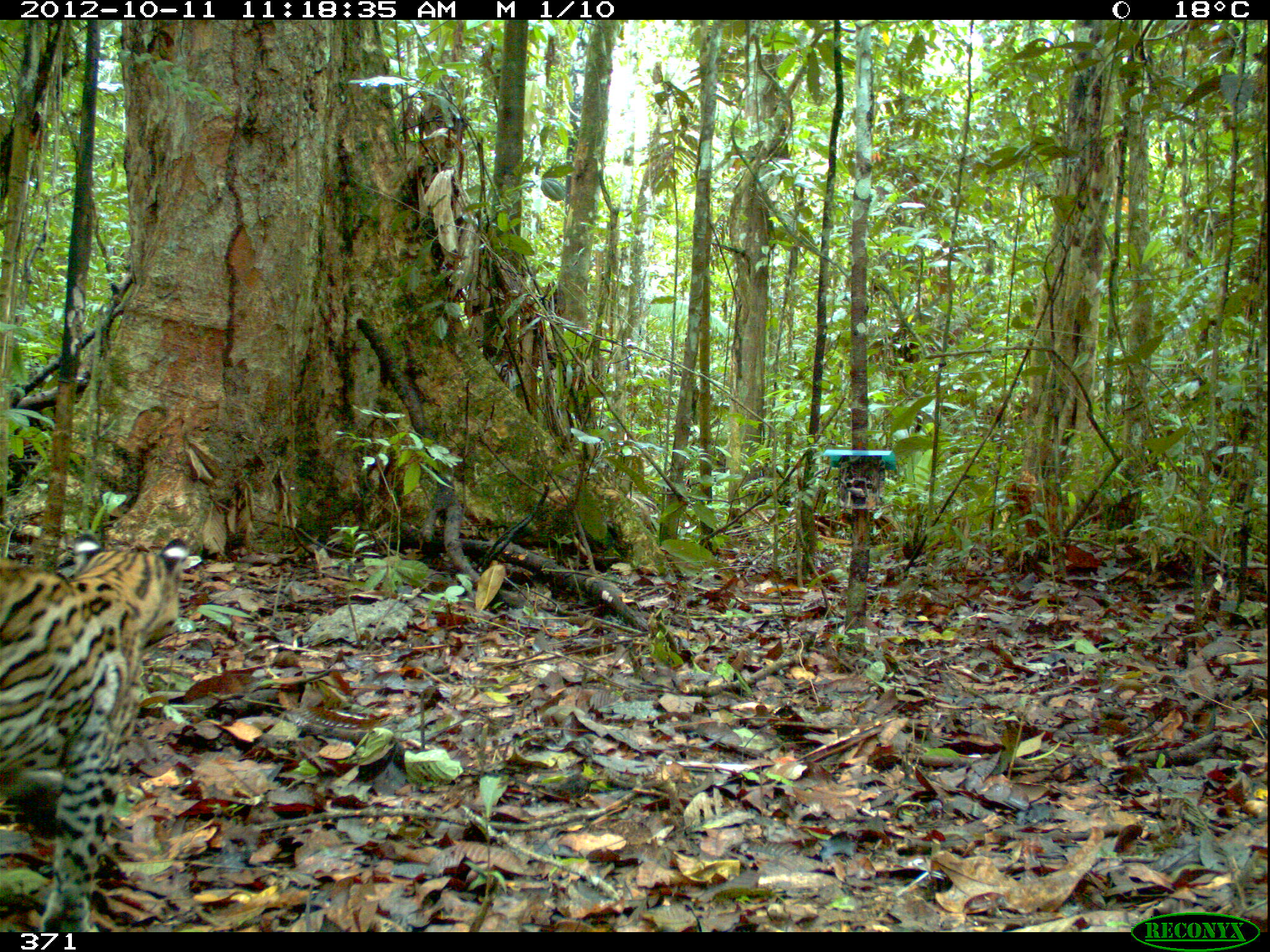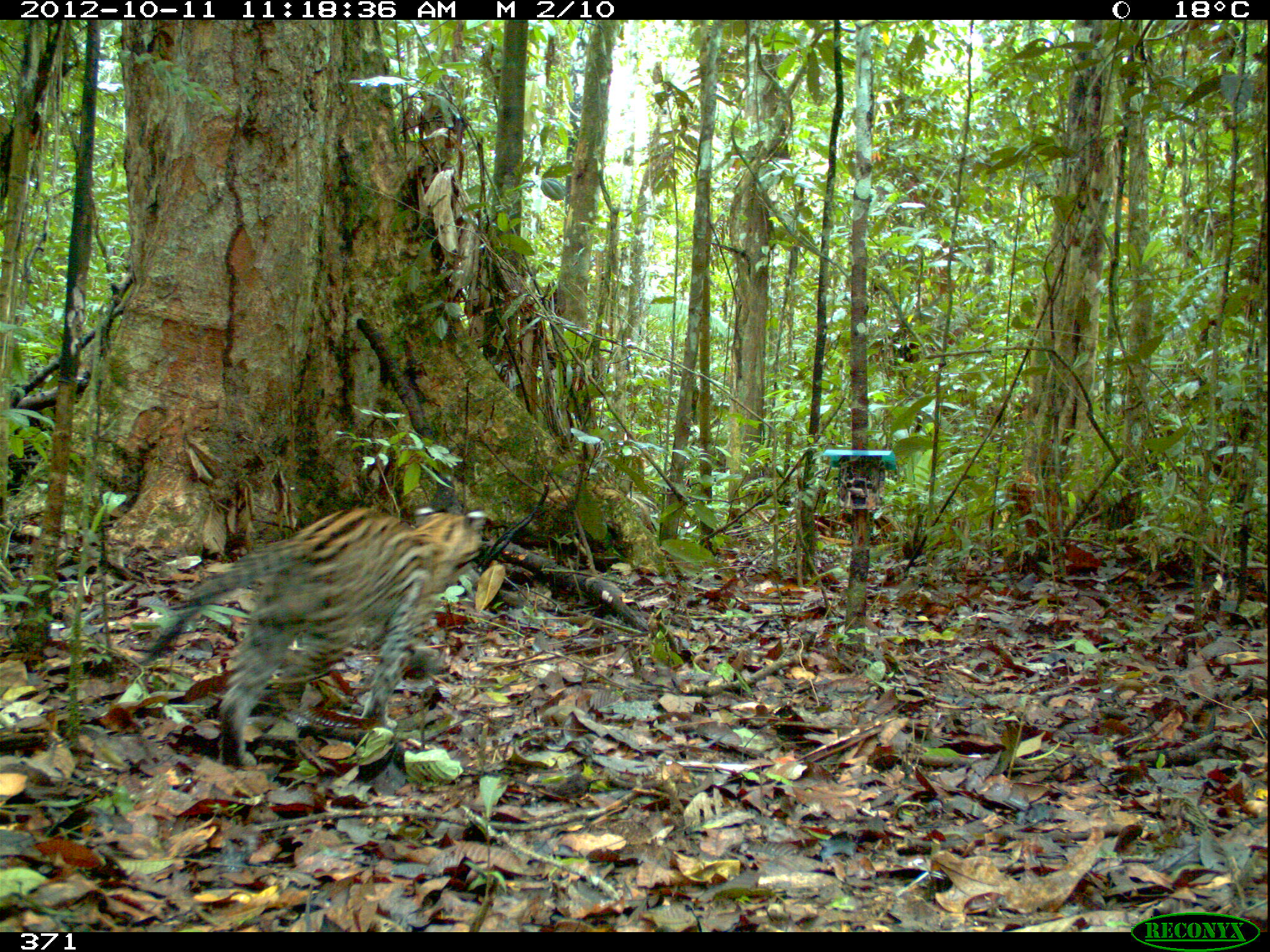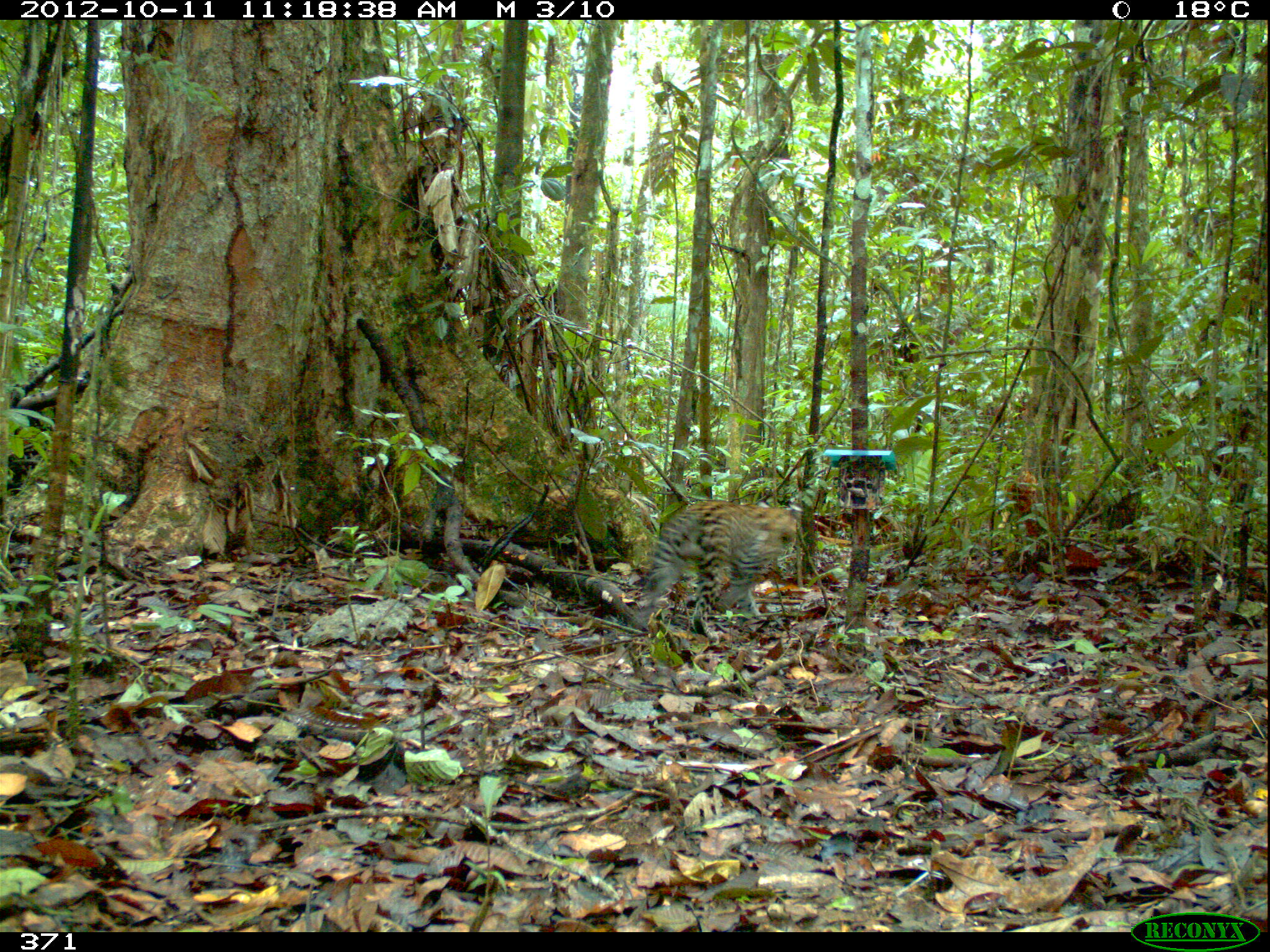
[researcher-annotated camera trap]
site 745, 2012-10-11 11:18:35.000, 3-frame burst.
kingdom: Animalia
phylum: Chordata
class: Mammalia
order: Carnivora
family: Felidae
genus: Leopardus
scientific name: Leopardus pardalis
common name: ocelot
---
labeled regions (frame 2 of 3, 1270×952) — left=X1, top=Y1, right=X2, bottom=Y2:
leopardus pardalis: left=140, top=503, right=486, bottom=765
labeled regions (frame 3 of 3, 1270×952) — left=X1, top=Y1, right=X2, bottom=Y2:
leopardus pardalis: left=637, top=498, right=798, bottom=644